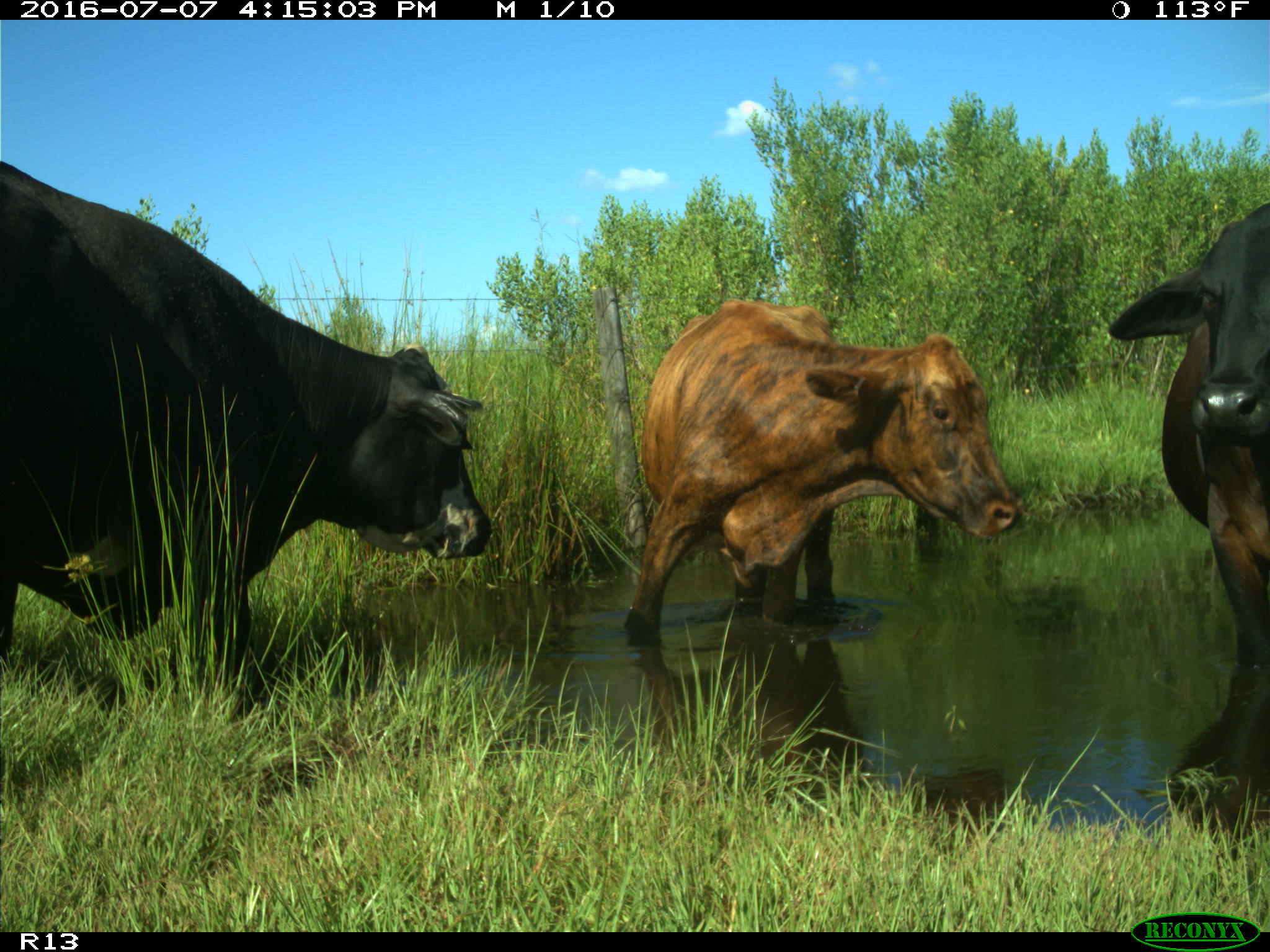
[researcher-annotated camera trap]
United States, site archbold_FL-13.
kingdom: Animalia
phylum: Chordata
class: Mammalia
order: Artiodactyla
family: Bovidae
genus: Bos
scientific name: Bos taurus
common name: domestic cow